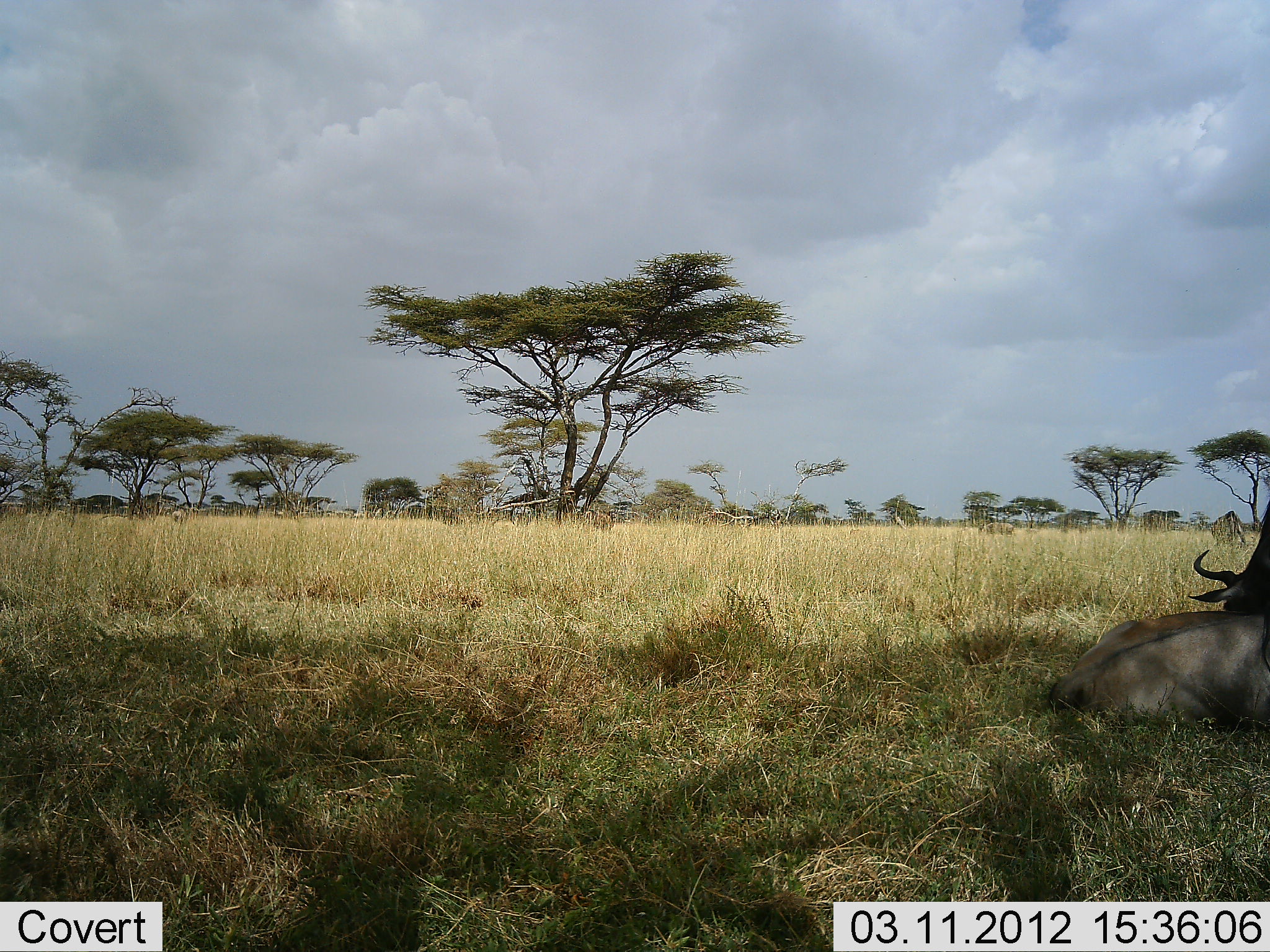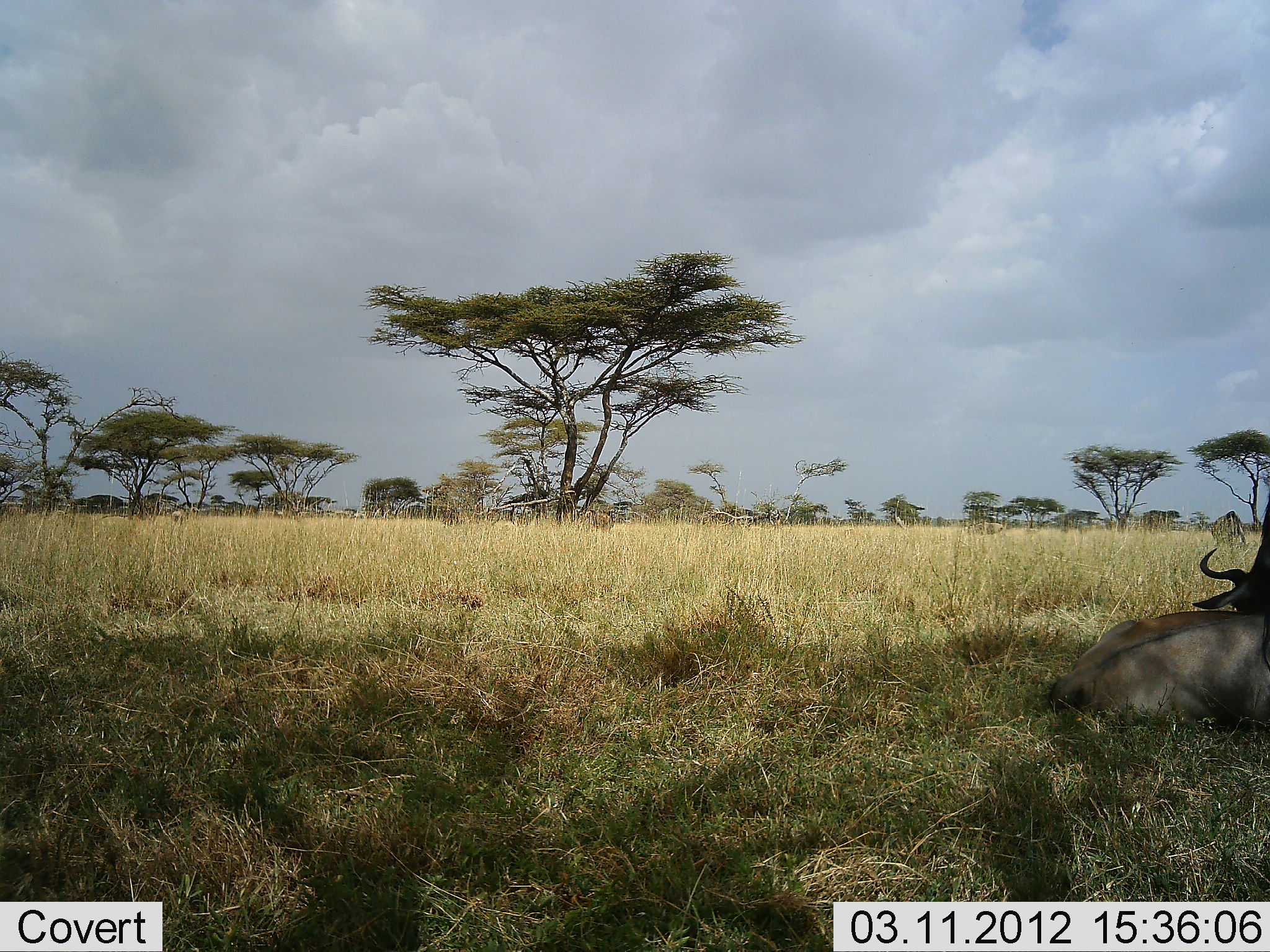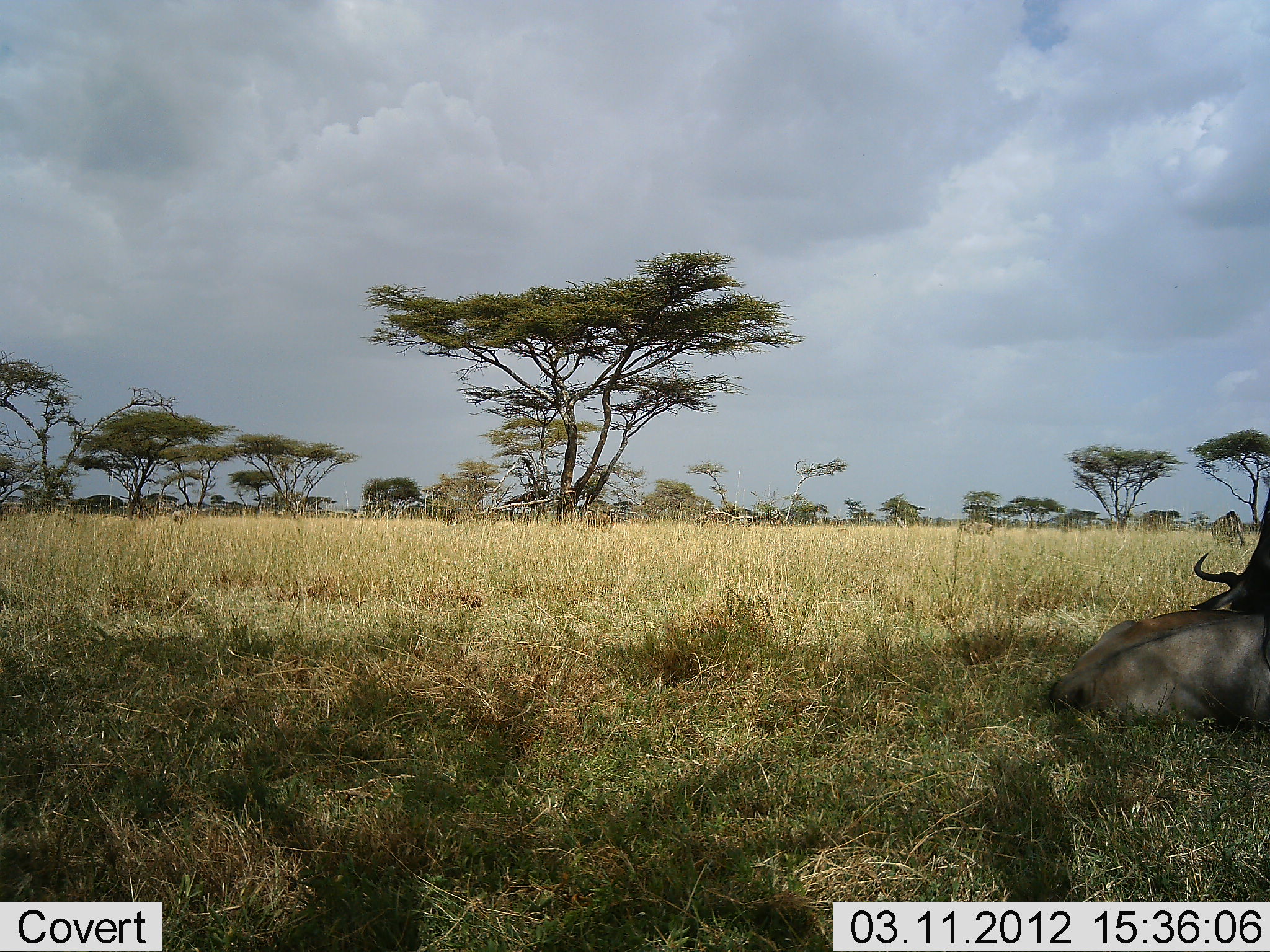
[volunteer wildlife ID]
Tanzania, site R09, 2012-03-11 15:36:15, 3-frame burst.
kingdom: Animalia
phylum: Chordata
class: Mammalia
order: Artiodactyla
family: Bovidae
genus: Connochaetes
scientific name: Connochaetes taurinus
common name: blue wildebeest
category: wildebeest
Wildebeest (blue wildebeest) (Connochaetes taurinus), count 2. Behavior (volunteer vote fractions): standing 24%, resting 90%, moving 45%, interacting 0%. Young present (vote fraction): 0%. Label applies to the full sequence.